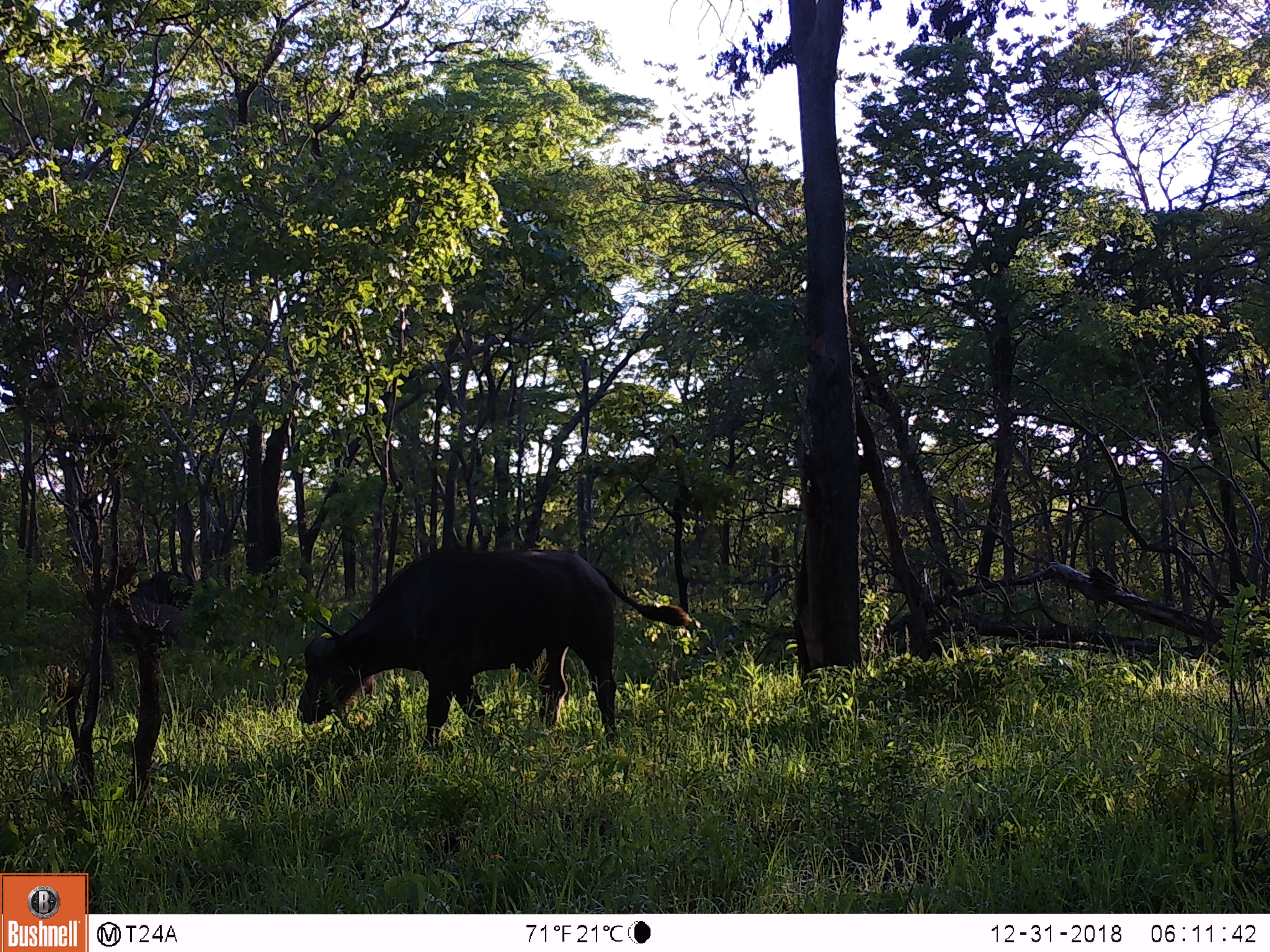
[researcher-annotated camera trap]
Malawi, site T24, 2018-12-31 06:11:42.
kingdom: Animalia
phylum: Chordata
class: Mammalia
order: Artiodactyla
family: Bovidae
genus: Syncerus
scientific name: Syncerus caffer caffer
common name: cape buffalo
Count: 1.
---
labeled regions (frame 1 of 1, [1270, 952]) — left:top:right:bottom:
cape buffalo: 285:549:710:765